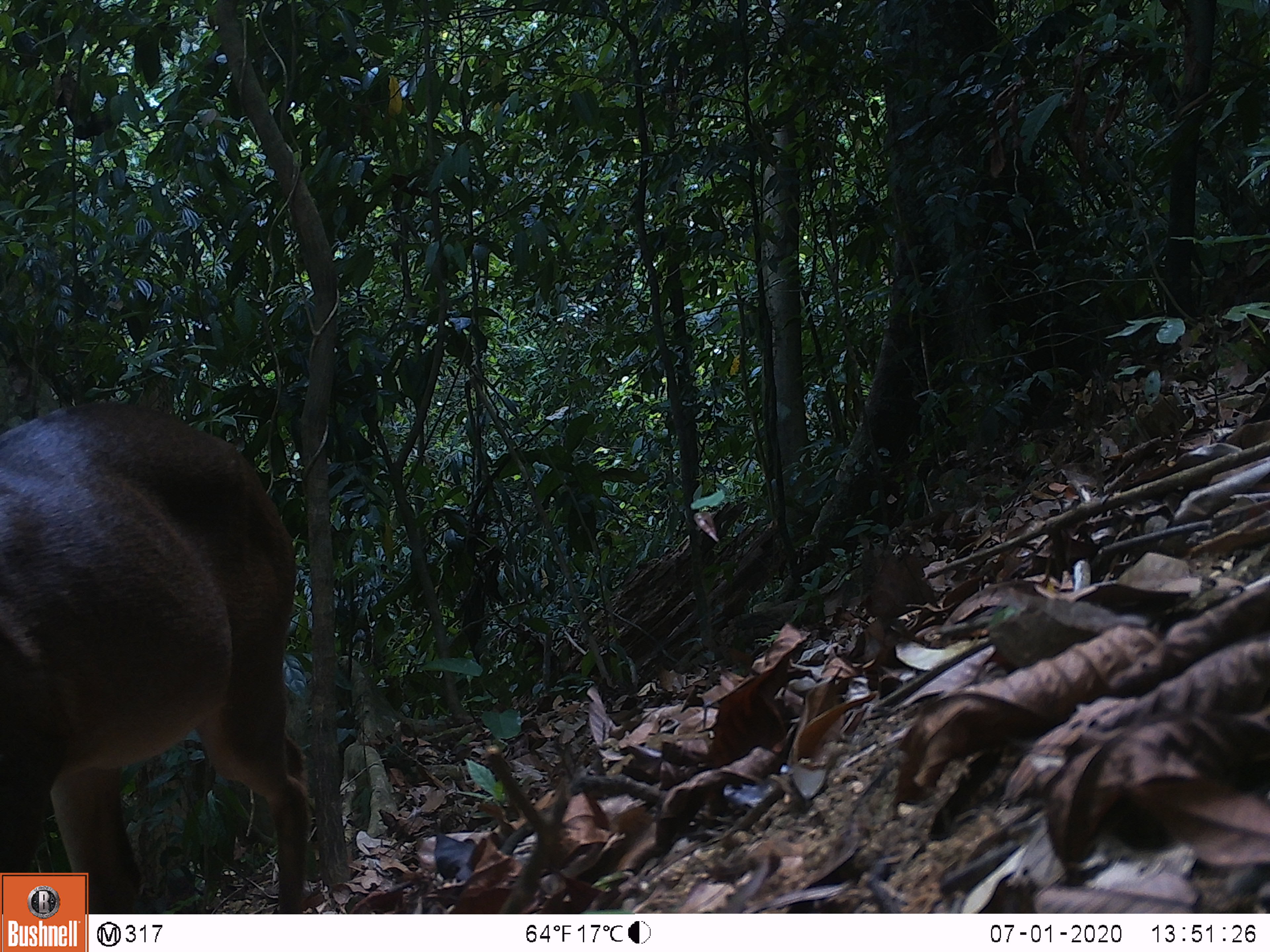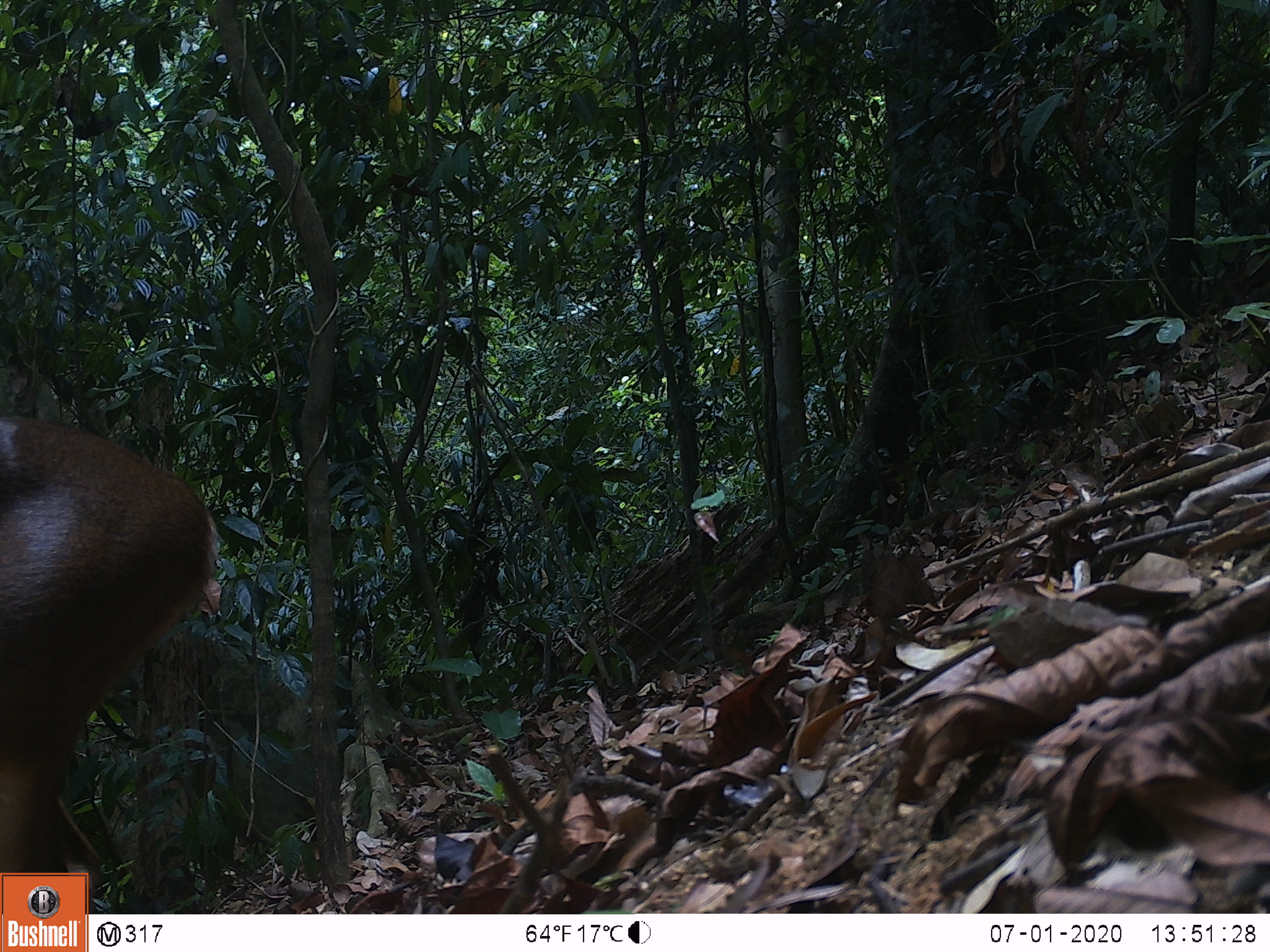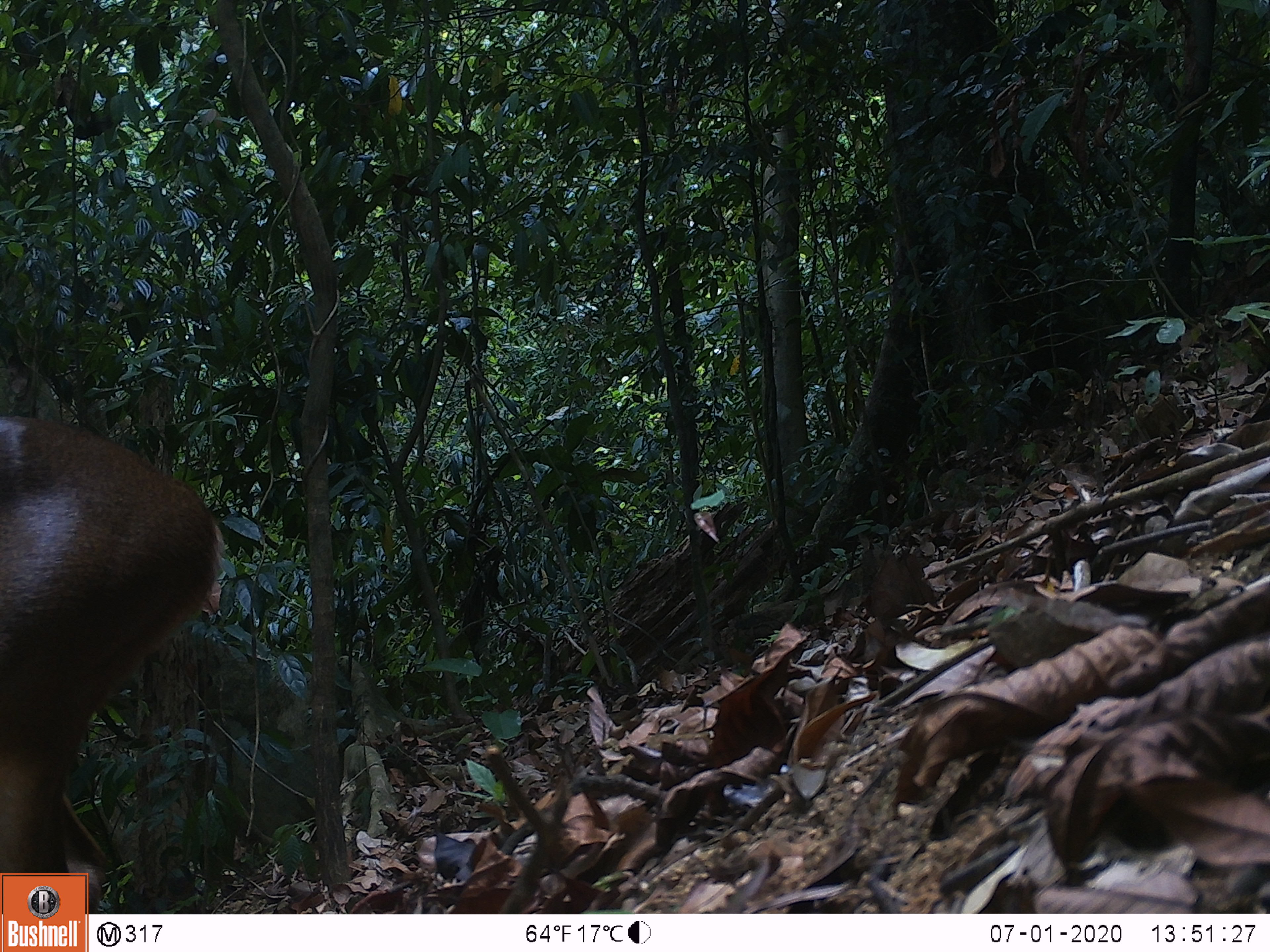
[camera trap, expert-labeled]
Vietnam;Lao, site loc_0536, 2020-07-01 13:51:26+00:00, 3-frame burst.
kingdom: Animalia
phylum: Chordata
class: Mammalia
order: Artiodactyla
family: Cervidae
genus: Muntiacus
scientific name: Muntiacus vuquangensis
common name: large-antlered muntjac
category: large antlered muntjac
Large antlered muntjac (large-antlered muntjac) (Muntiacus vuquangensis). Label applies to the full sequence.